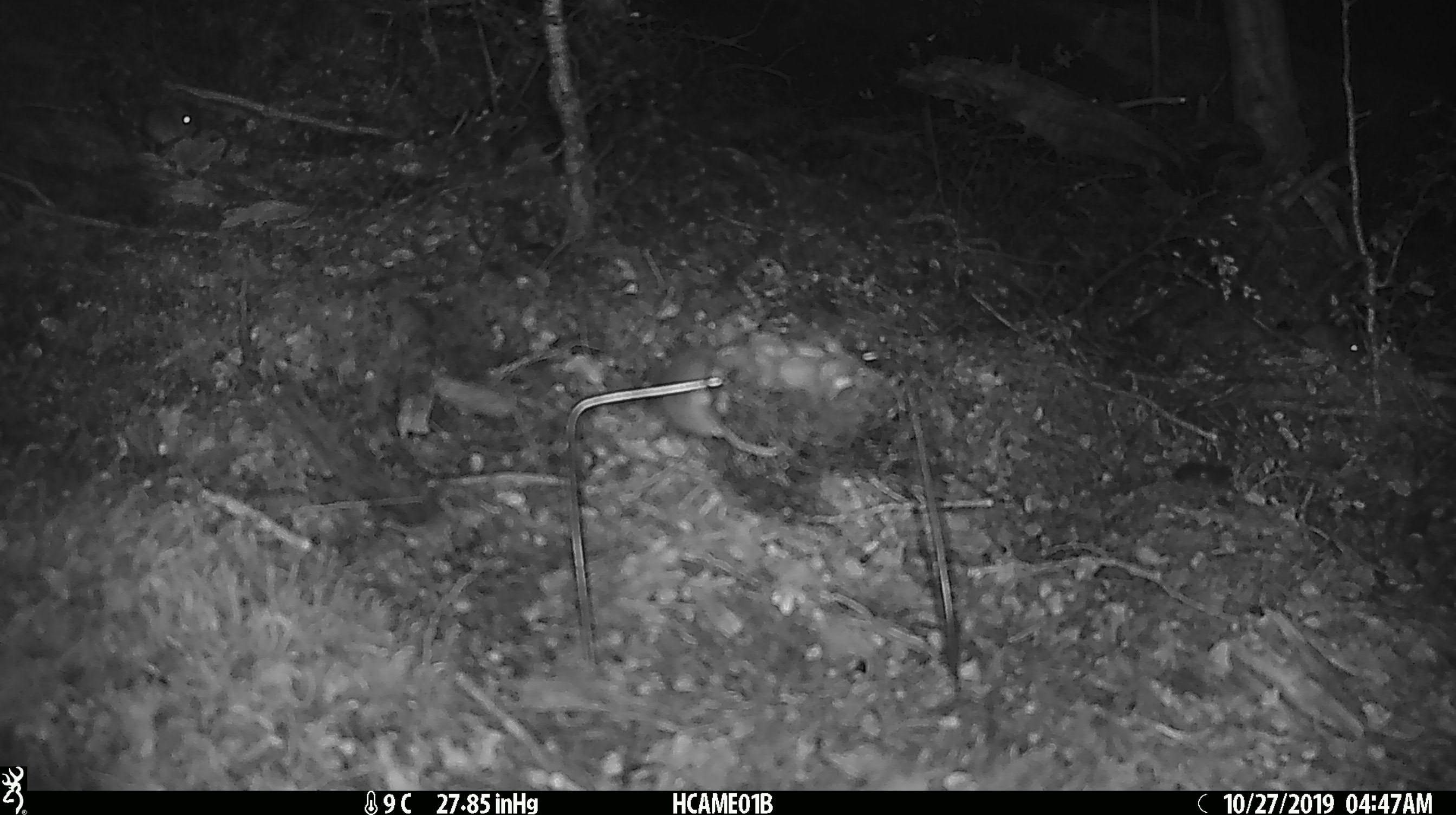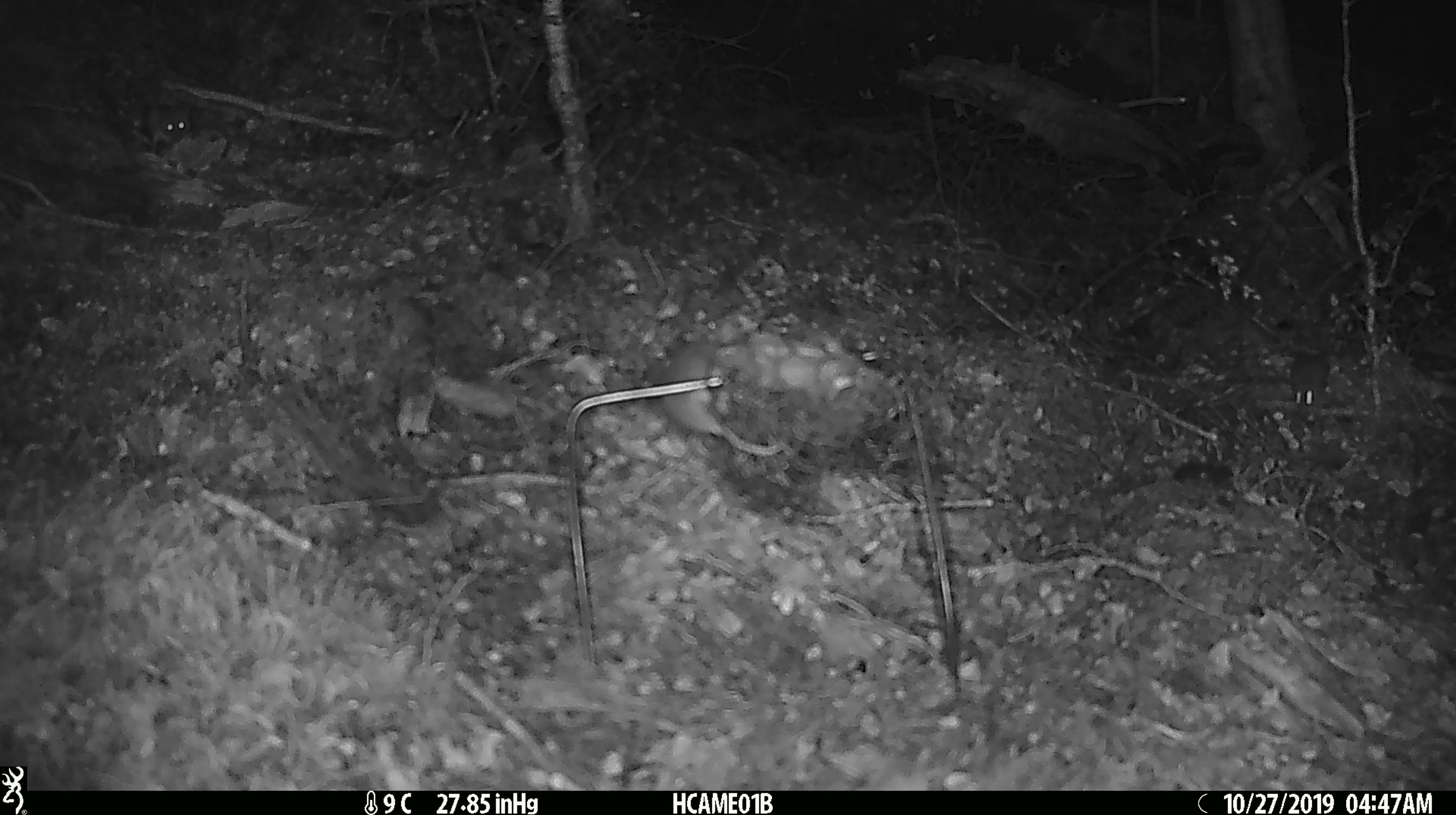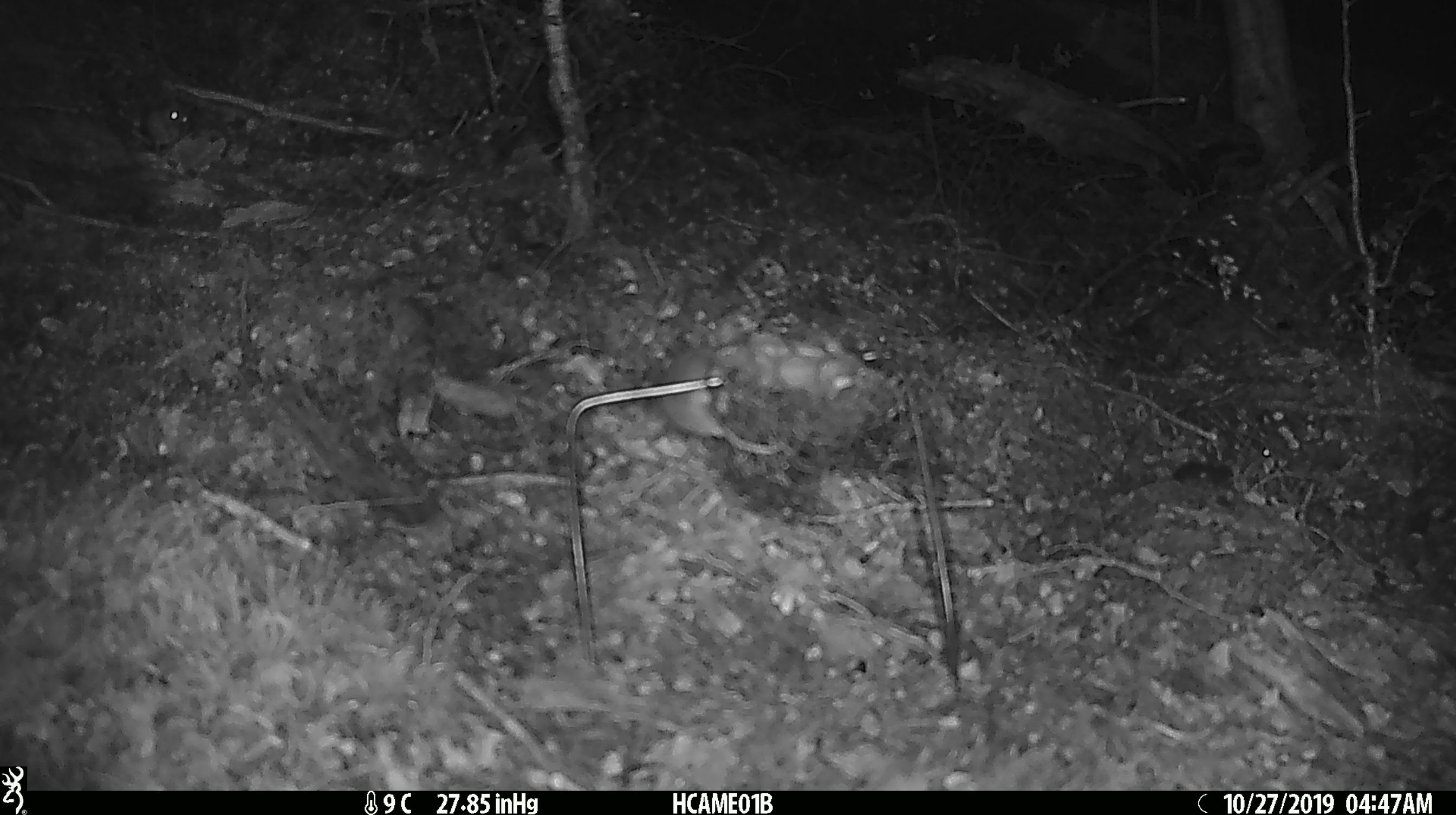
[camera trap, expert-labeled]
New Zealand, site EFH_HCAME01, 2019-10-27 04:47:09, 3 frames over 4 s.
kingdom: Animalia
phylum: Chordata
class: Mammalia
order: Rodentia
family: Muridae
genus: Mus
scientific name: Mus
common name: mouse